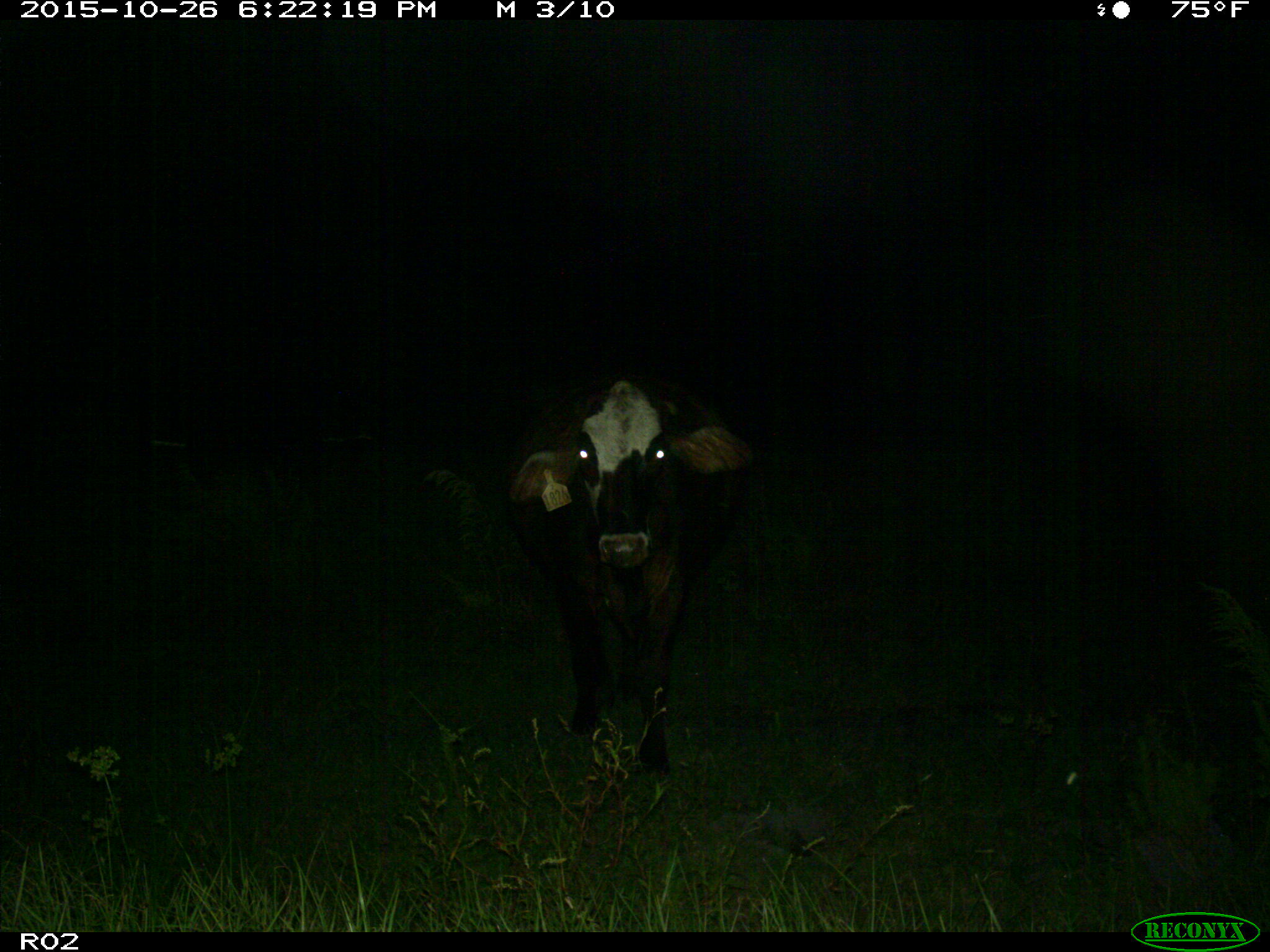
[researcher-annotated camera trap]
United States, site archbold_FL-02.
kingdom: Animalia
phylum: Chordata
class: Mammalia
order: Artiodactyla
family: Bovidae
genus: Bos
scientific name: Bos taurus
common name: domestic cow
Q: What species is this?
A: Bos taurus (domestic cow).